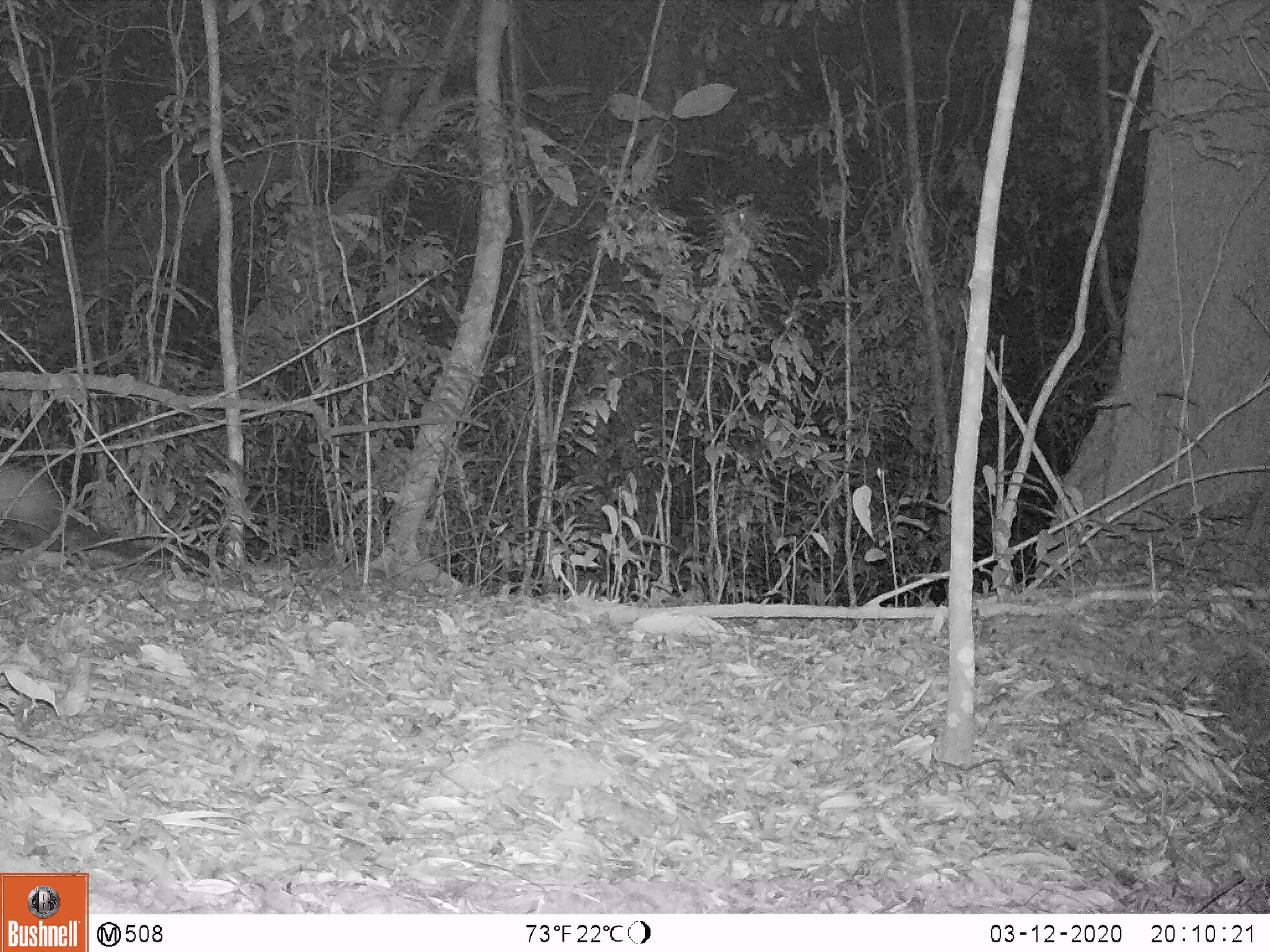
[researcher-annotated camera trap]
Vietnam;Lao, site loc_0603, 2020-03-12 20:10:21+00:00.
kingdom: Animalia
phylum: Chordata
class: Mammalia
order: Carnivora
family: Mustelidae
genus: Martes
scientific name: Martes flavigula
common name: yellow-throated marten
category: yellow throated marten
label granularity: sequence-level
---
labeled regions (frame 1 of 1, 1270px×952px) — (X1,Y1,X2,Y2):
yellow throated marten: (0,464,208,572)